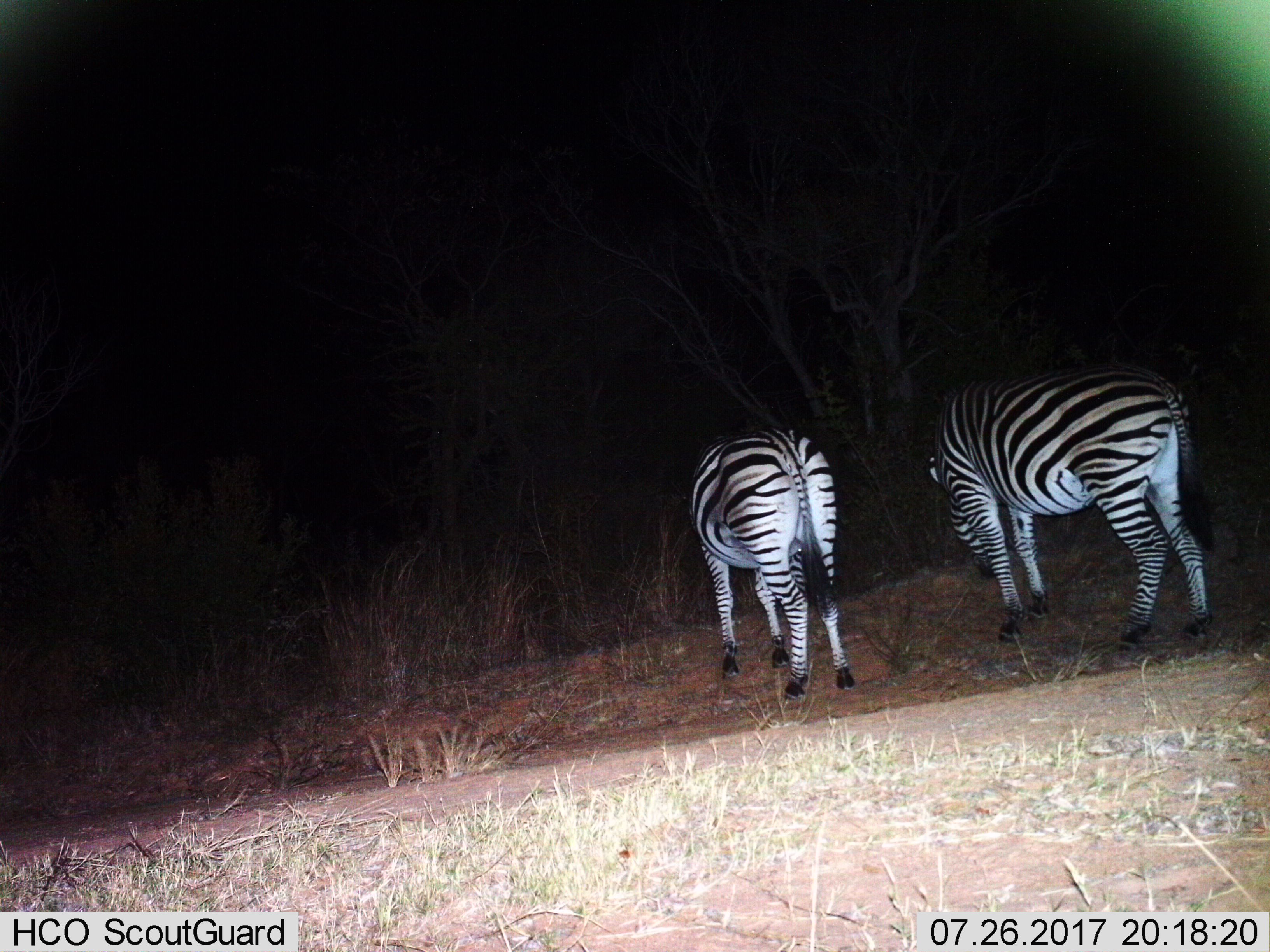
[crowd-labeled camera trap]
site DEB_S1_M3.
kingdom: Animalia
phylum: Chordata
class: Mammalia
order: Perissodactyla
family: Equidae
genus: Equus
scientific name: Equus quagga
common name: plains zebra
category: zebraplains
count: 2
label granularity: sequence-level